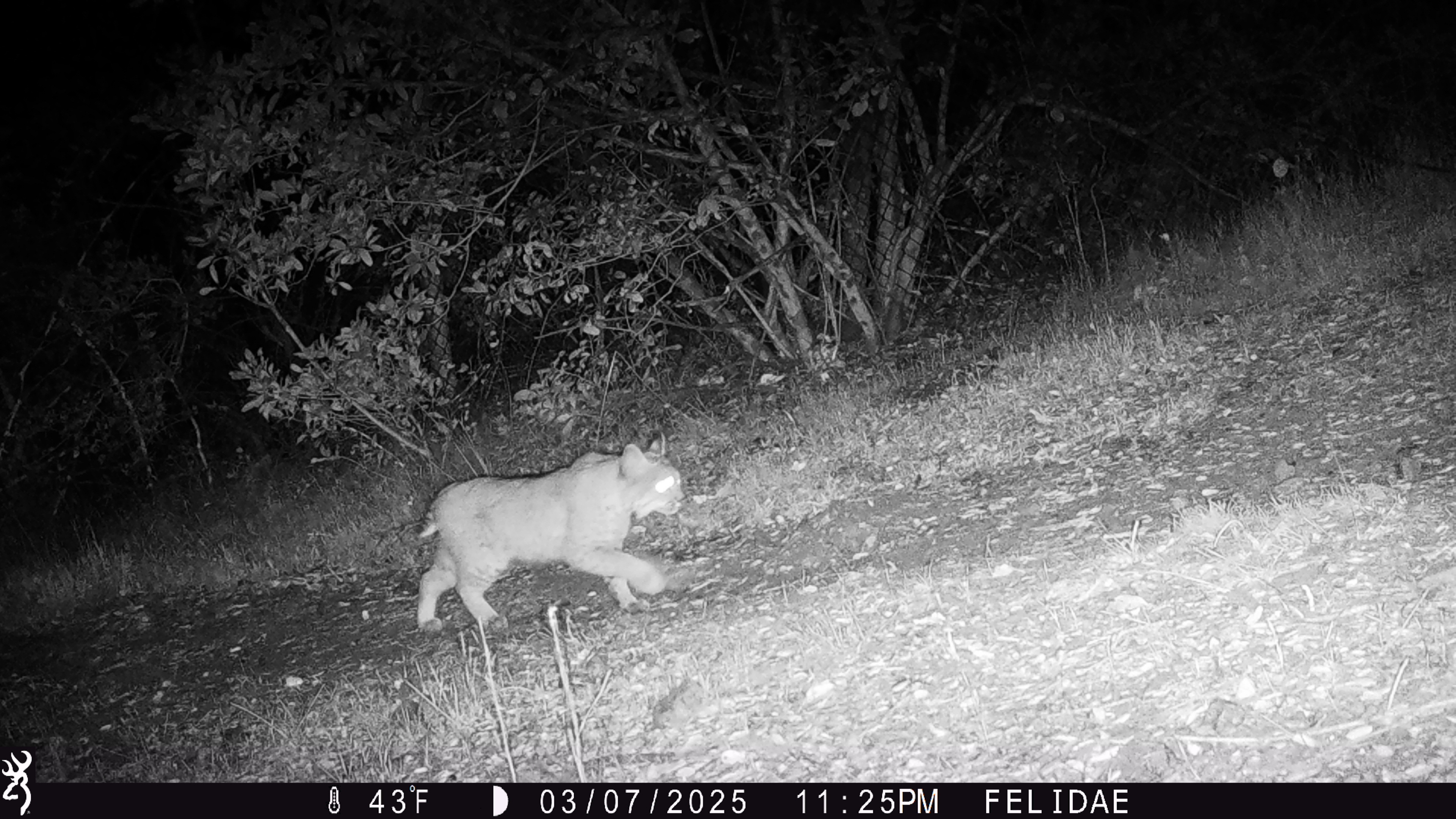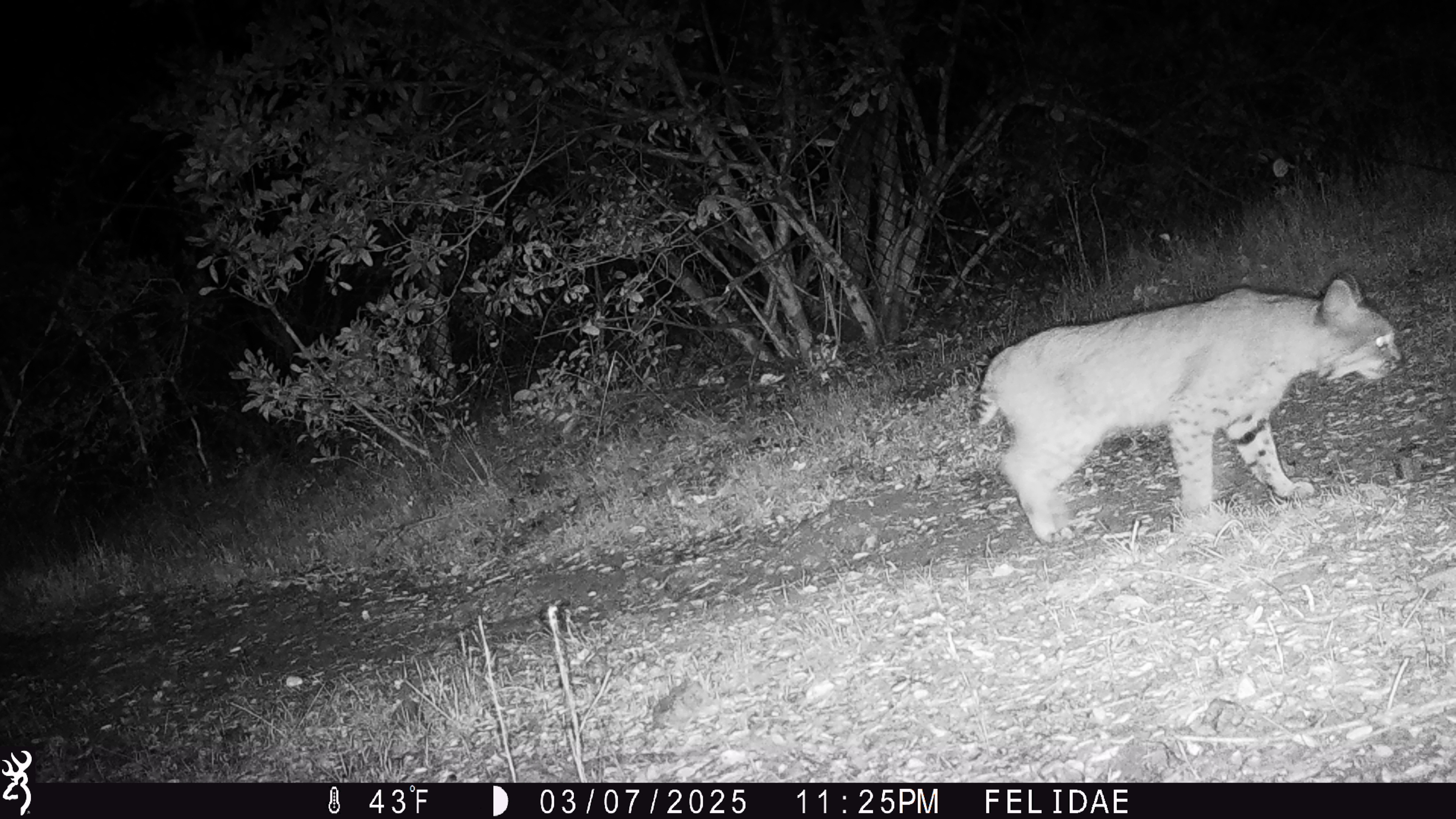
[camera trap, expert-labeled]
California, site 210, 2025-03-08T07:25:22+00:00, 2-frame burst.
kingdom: Animalia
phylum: Chordata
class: Mammalia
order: Carnivora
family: Felidae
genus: Lynx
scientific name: Lynx rufus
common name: bobcat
Bobcat (Lynx rufus).